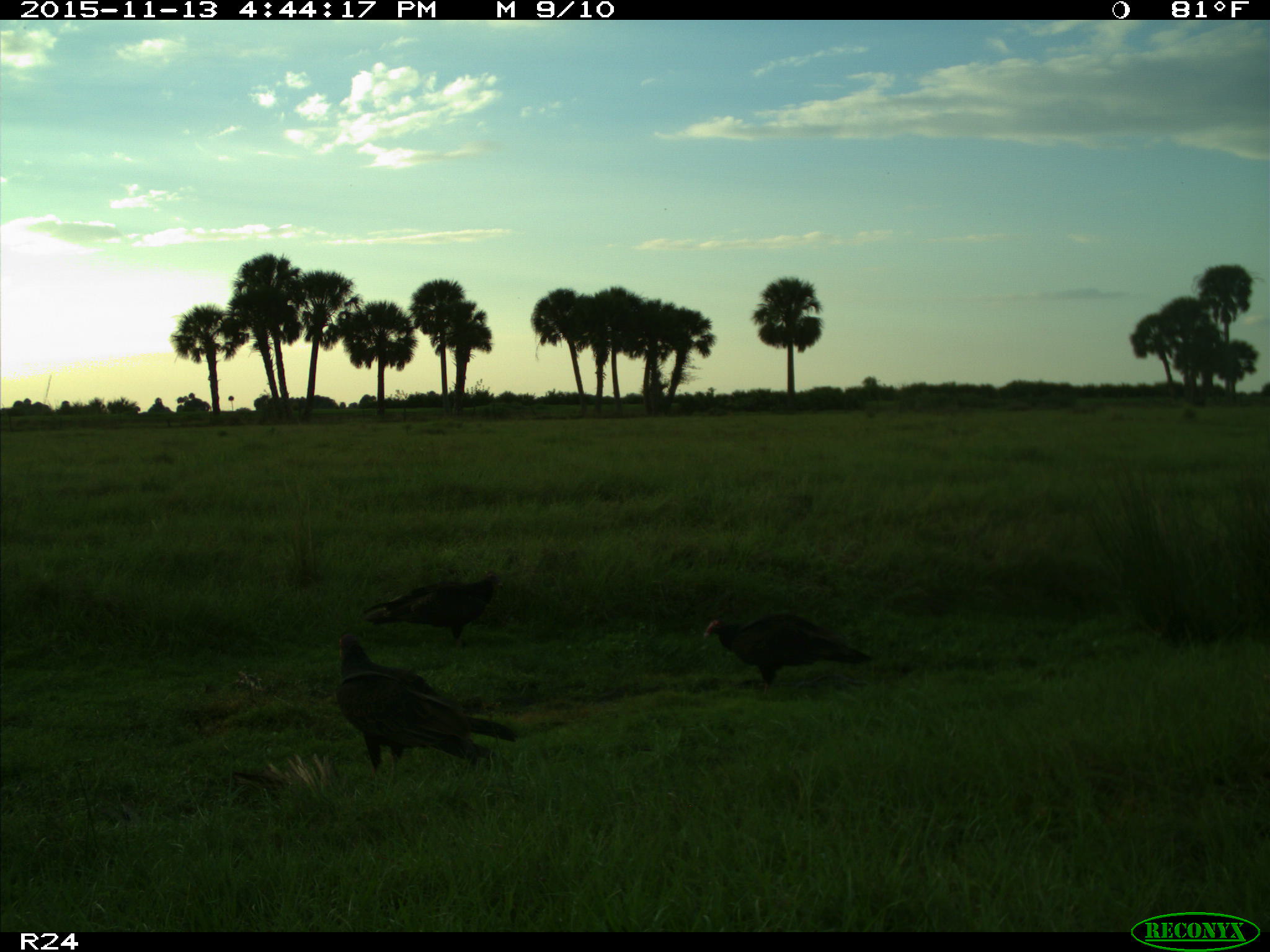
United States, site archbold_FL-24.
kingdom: Animalia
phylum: Chordata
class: Aves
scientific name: Aves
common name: birds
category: unidentified bird